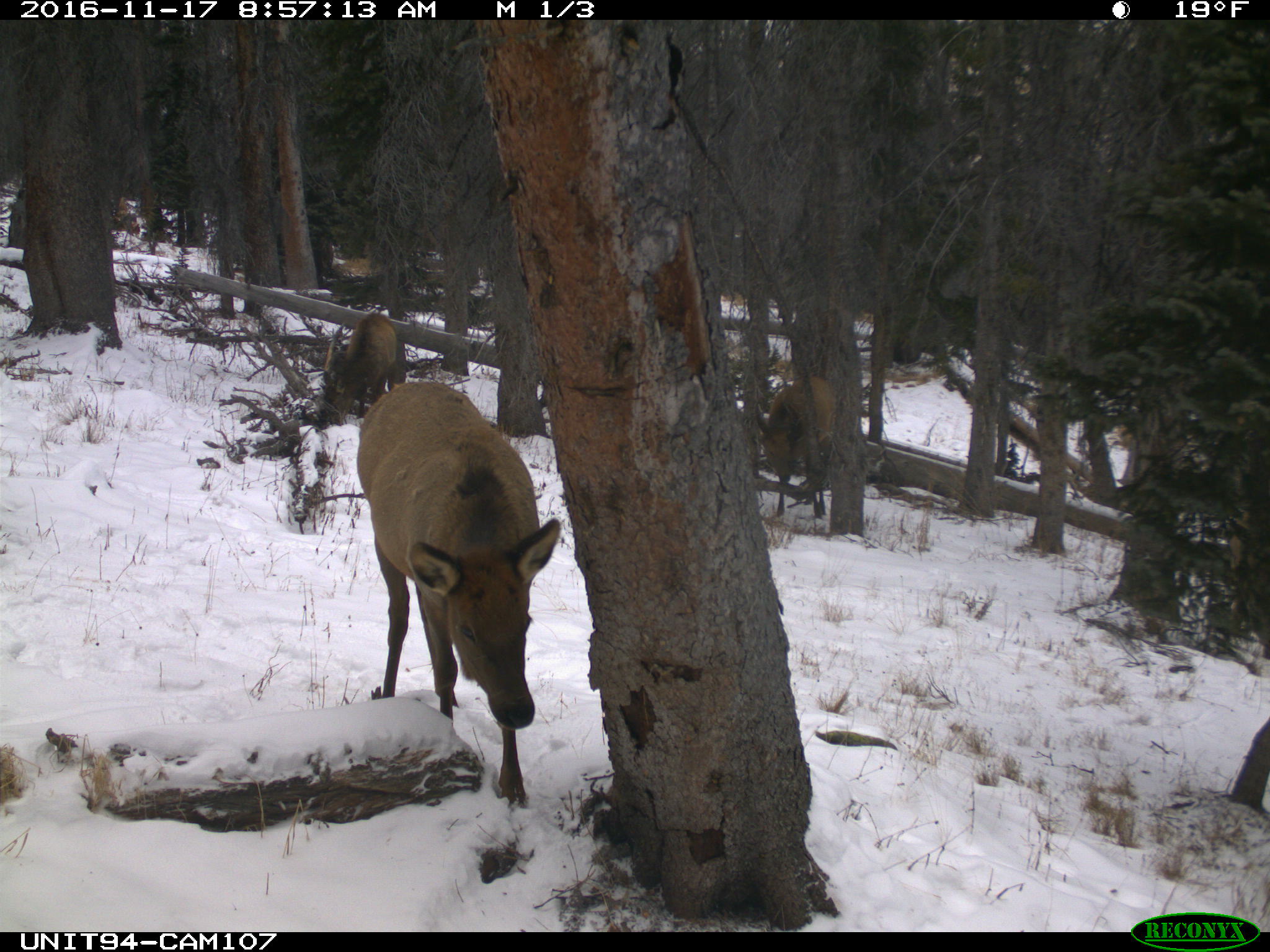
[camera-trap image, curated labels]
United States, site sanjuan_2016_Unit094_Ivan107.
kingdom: Animalia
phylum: Chordata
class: Mammalia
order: Artiodactyla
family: Cervidae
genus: Cervus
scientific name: Cervus elaphus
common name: red deer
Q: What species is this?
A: Cervus elaphus (red deer).